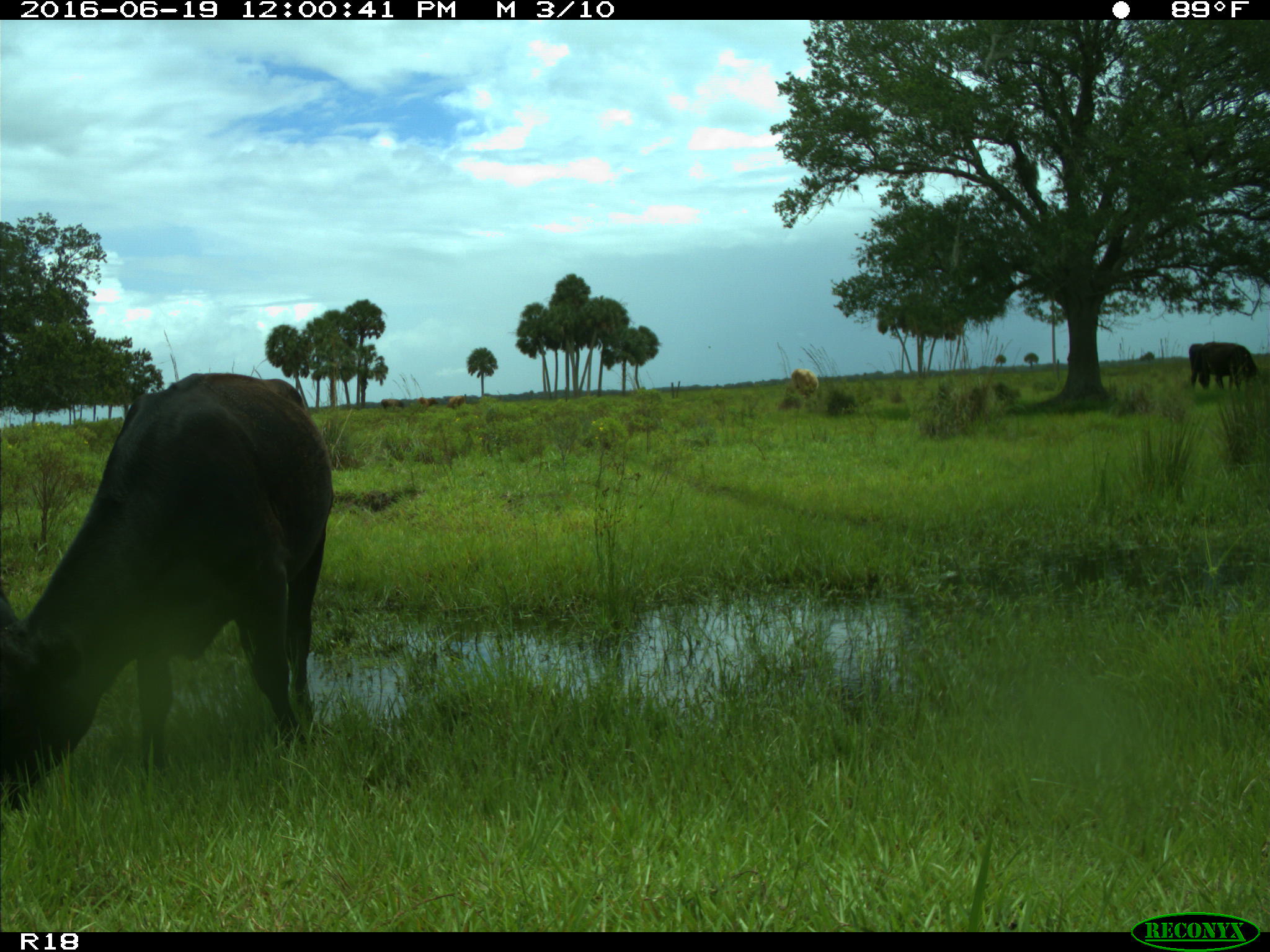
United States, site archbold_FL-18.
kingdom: Animalia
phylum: Chordata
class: Mammalia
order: Artiodactyla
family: Bovidae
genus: Bos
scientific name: Bos taurus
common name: domestic cow